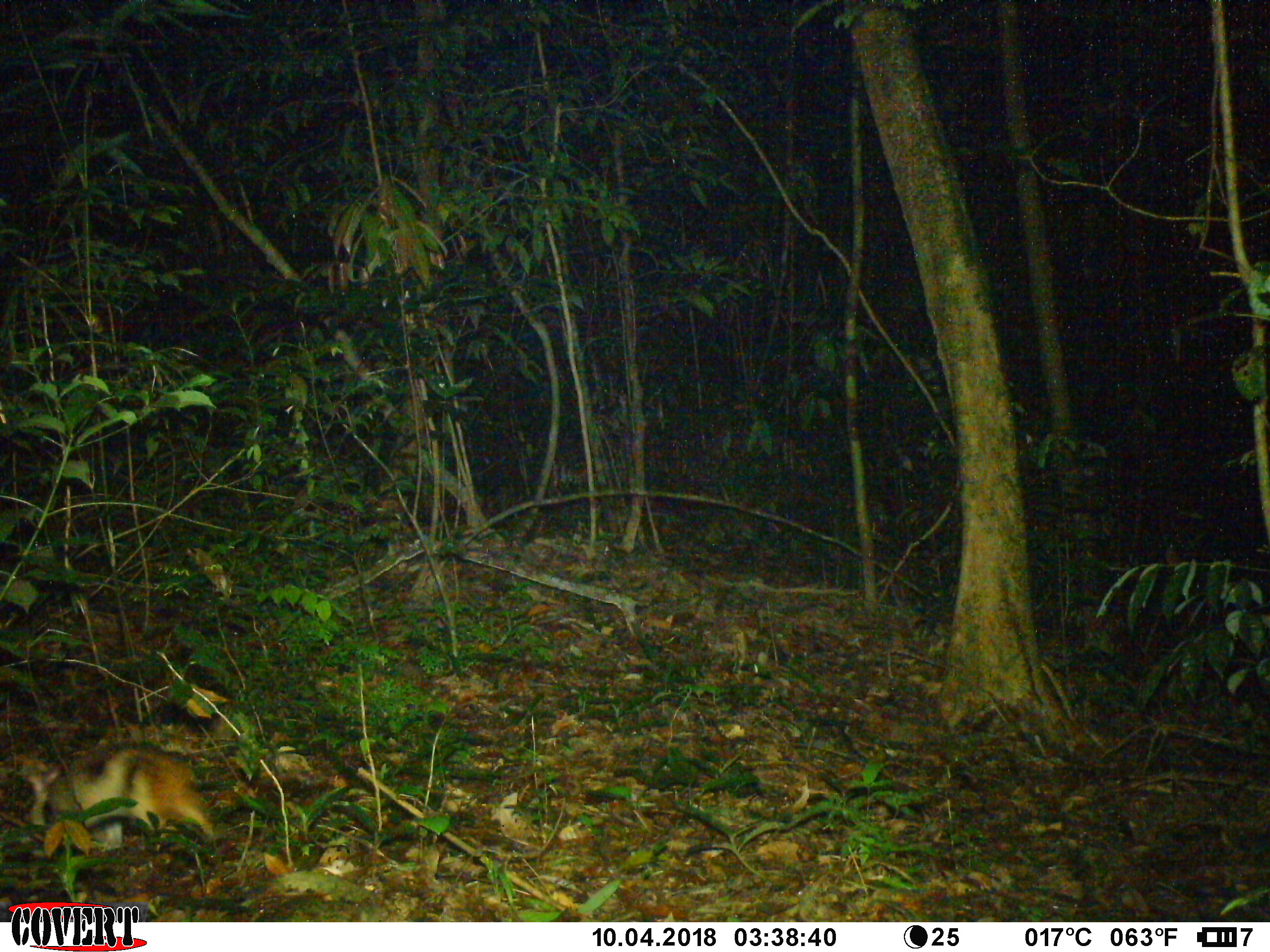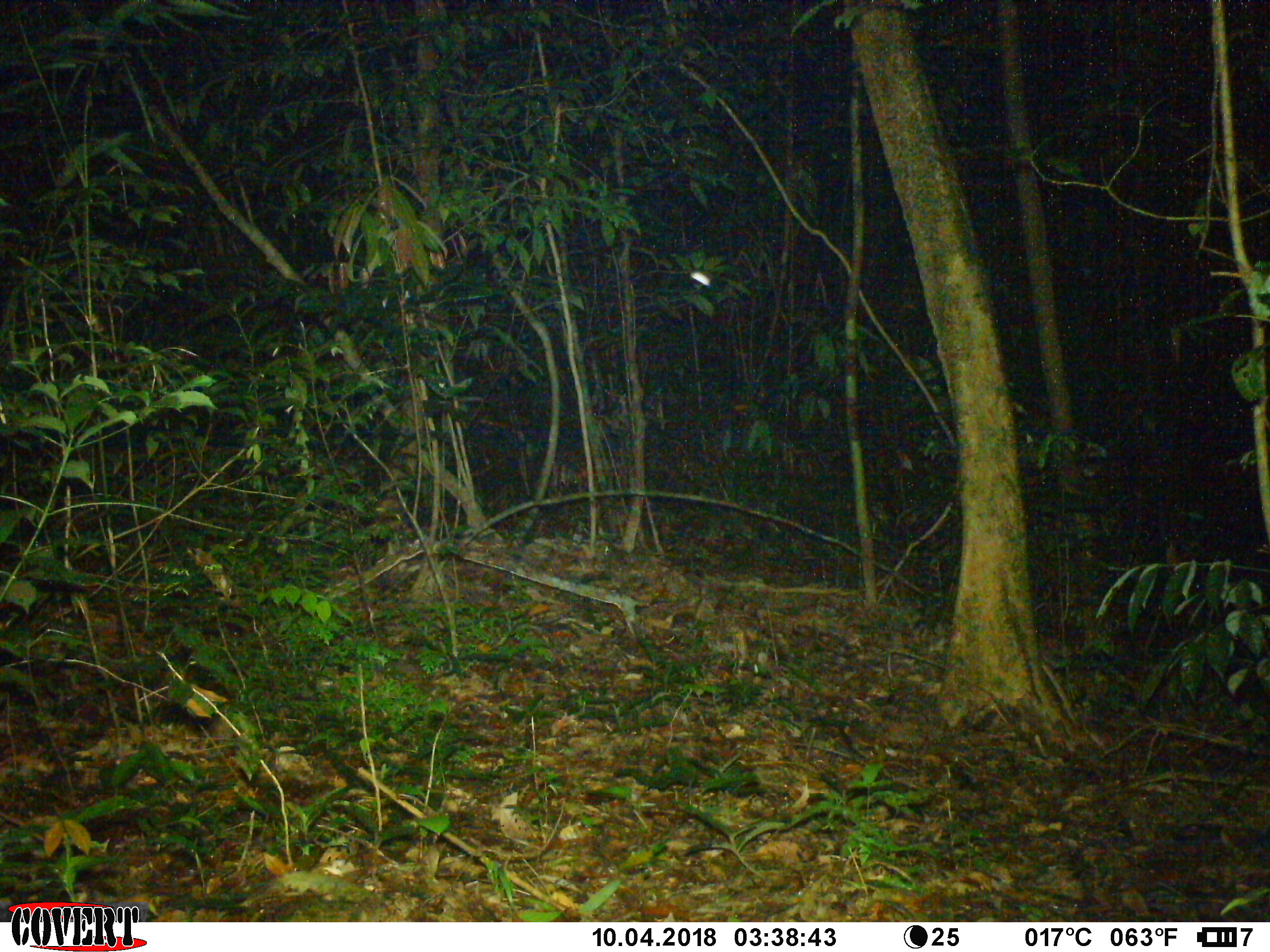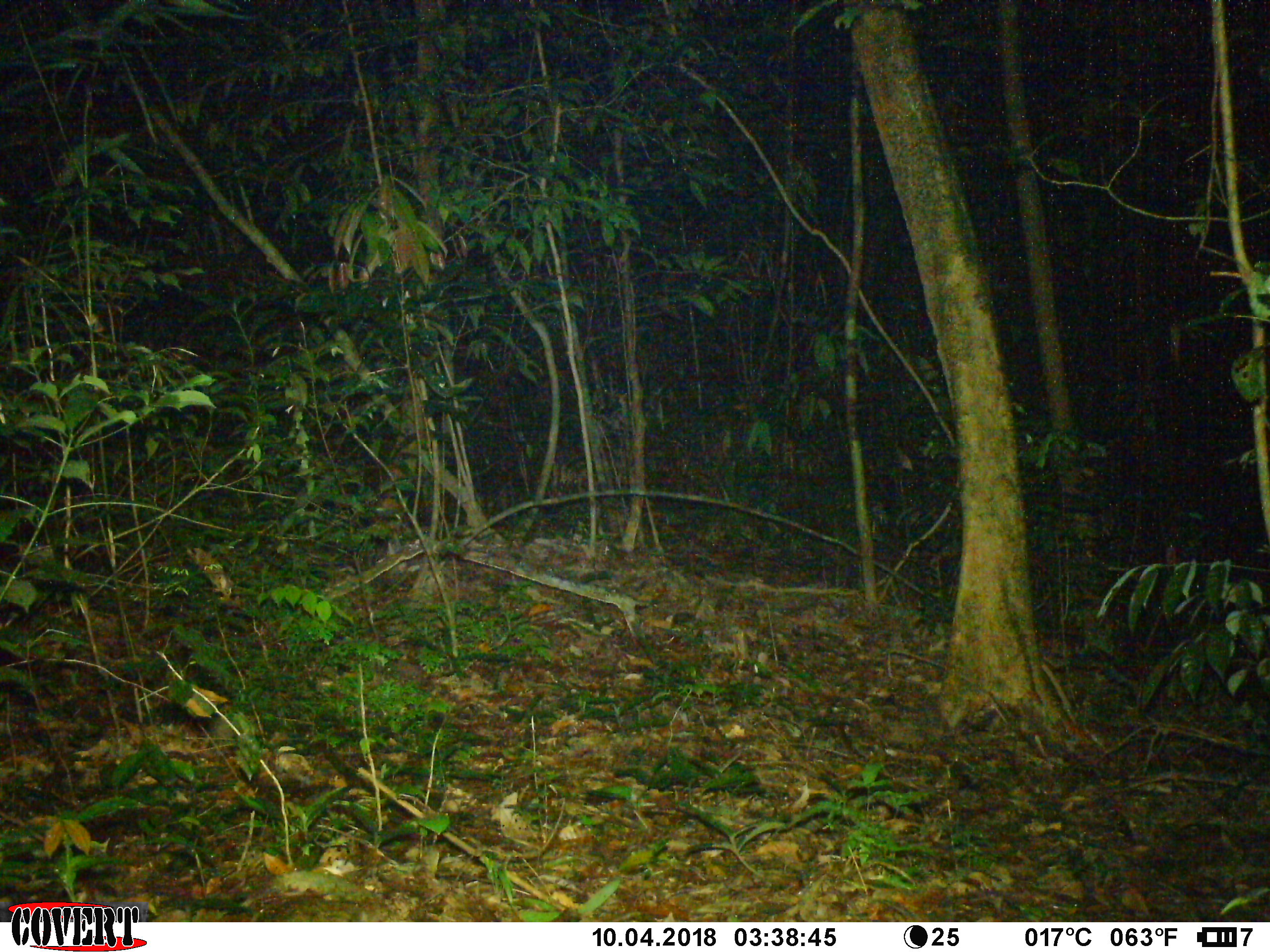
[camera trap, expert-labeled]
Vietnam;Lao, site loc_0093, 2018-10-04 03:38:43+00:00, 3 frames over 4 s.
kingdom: Animalia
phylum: Chordata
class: Mammalia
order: Lagomorpha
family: Leporidae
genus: Nesolagus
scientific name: Nesolagus timminsi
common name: annamite striped rabbit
Annamite striped rabbit (Nesolagus timminsi). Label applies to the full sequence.